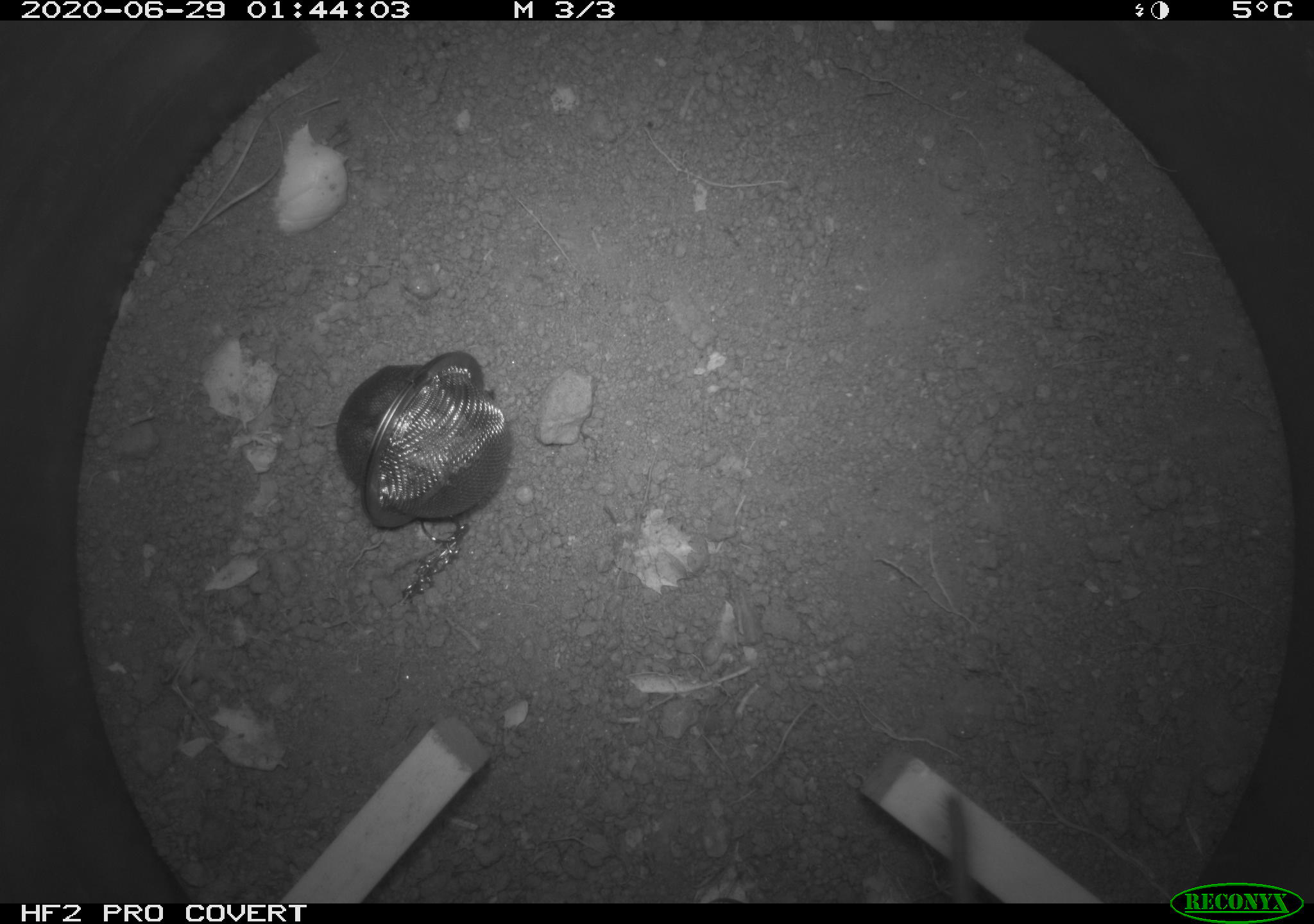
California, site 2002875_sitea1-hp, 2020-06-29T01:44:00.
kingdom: Animalia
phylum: Chordata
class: Mammalia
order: Rodentia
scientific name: Rodentia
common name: rodent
Rodent (Rodentia).